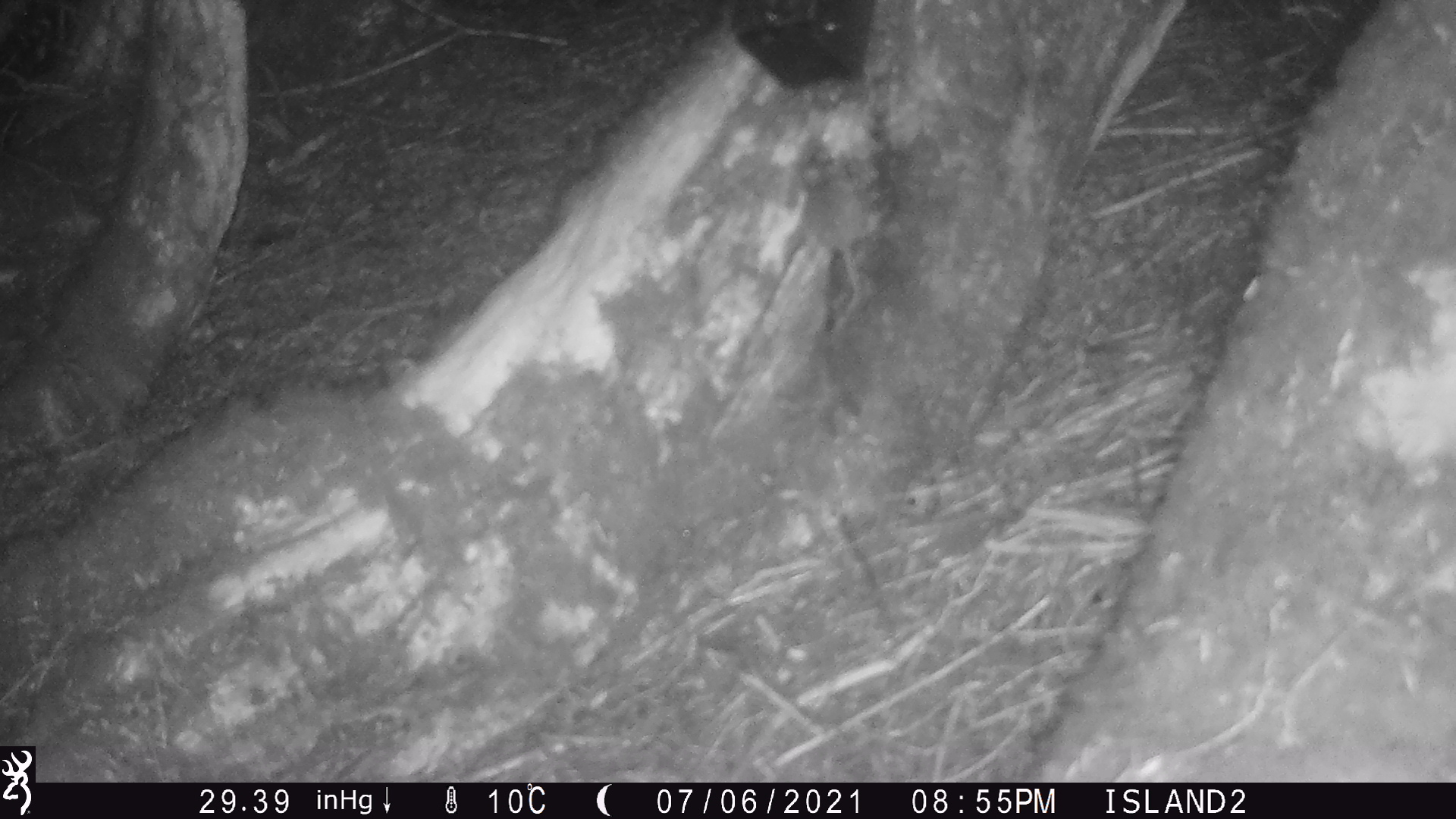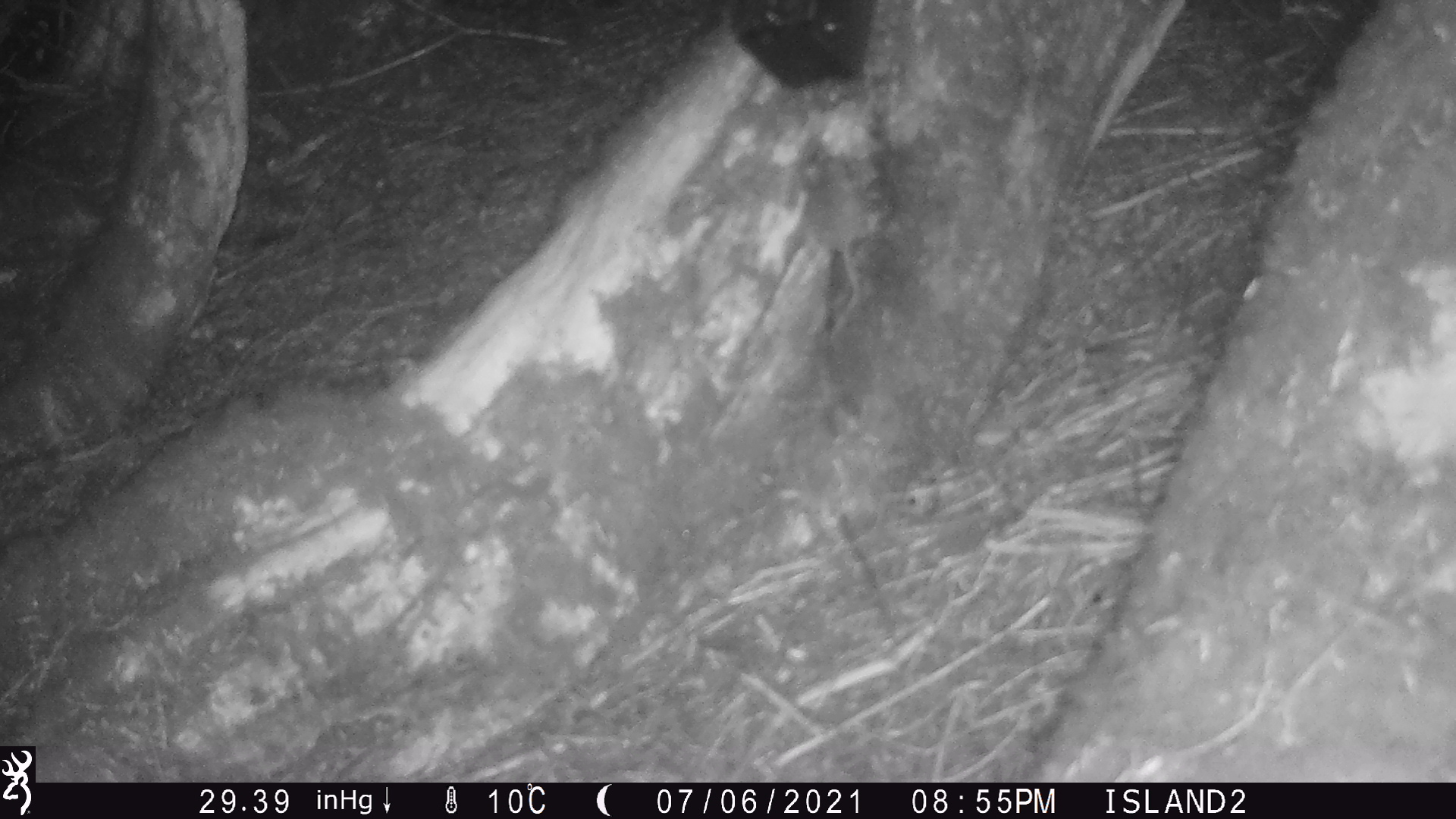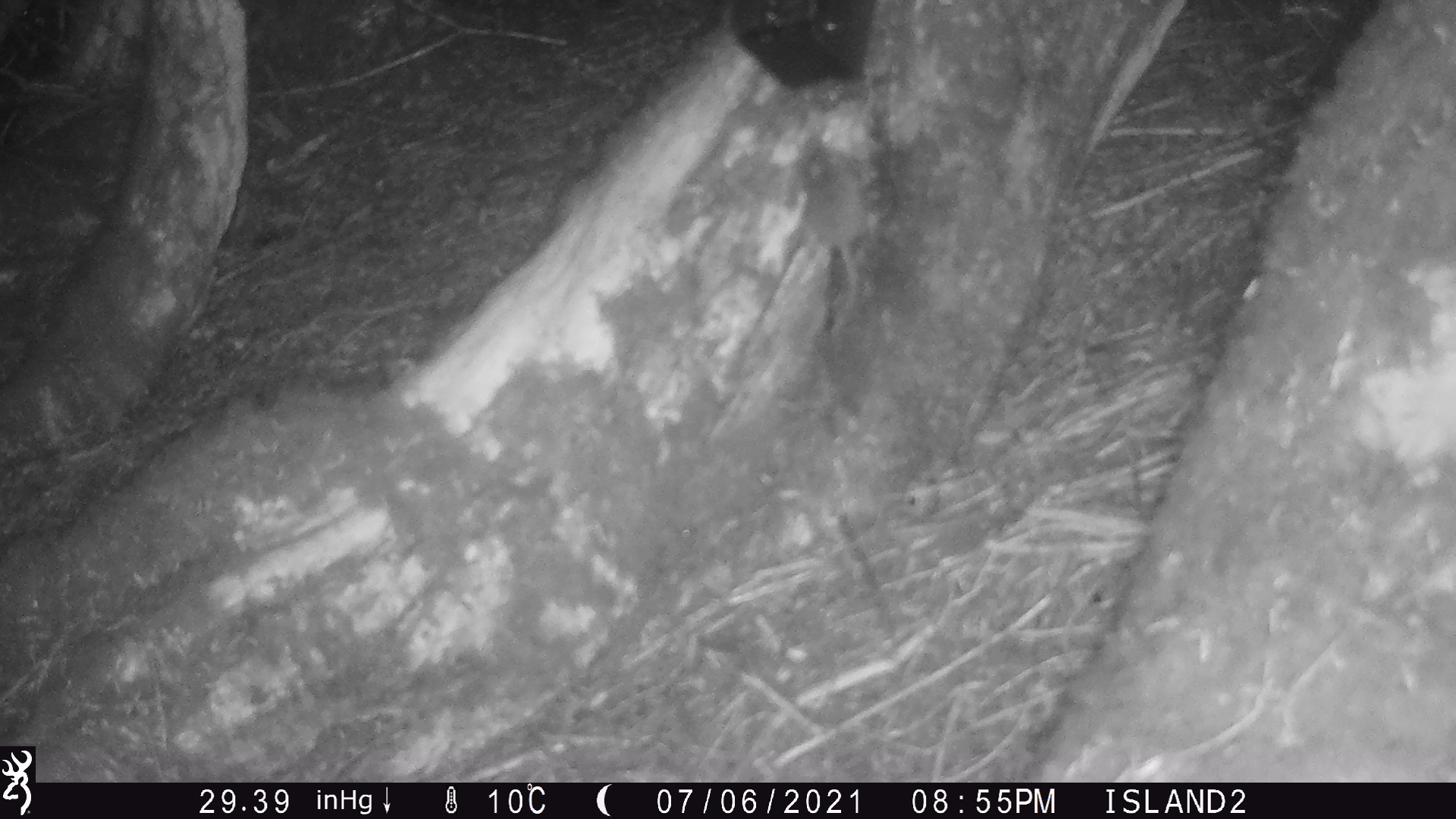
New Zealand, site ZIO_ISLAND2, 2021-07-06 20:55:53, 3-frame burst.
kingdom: Animalia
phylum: Chordata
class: Mammalia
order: Rodentia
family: Muridae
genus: Rattus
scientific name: Rattus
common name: rat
Rat (Rattus).